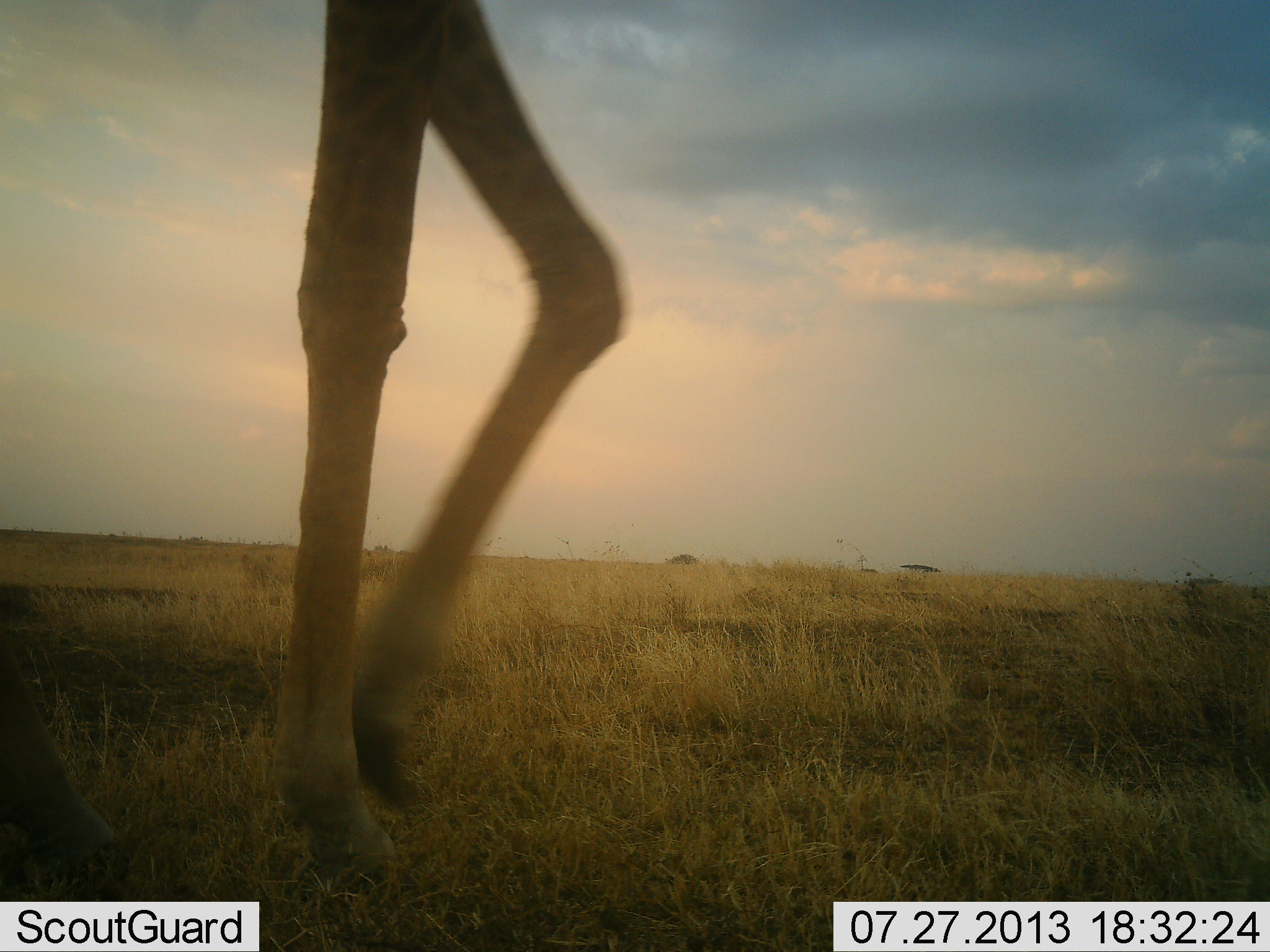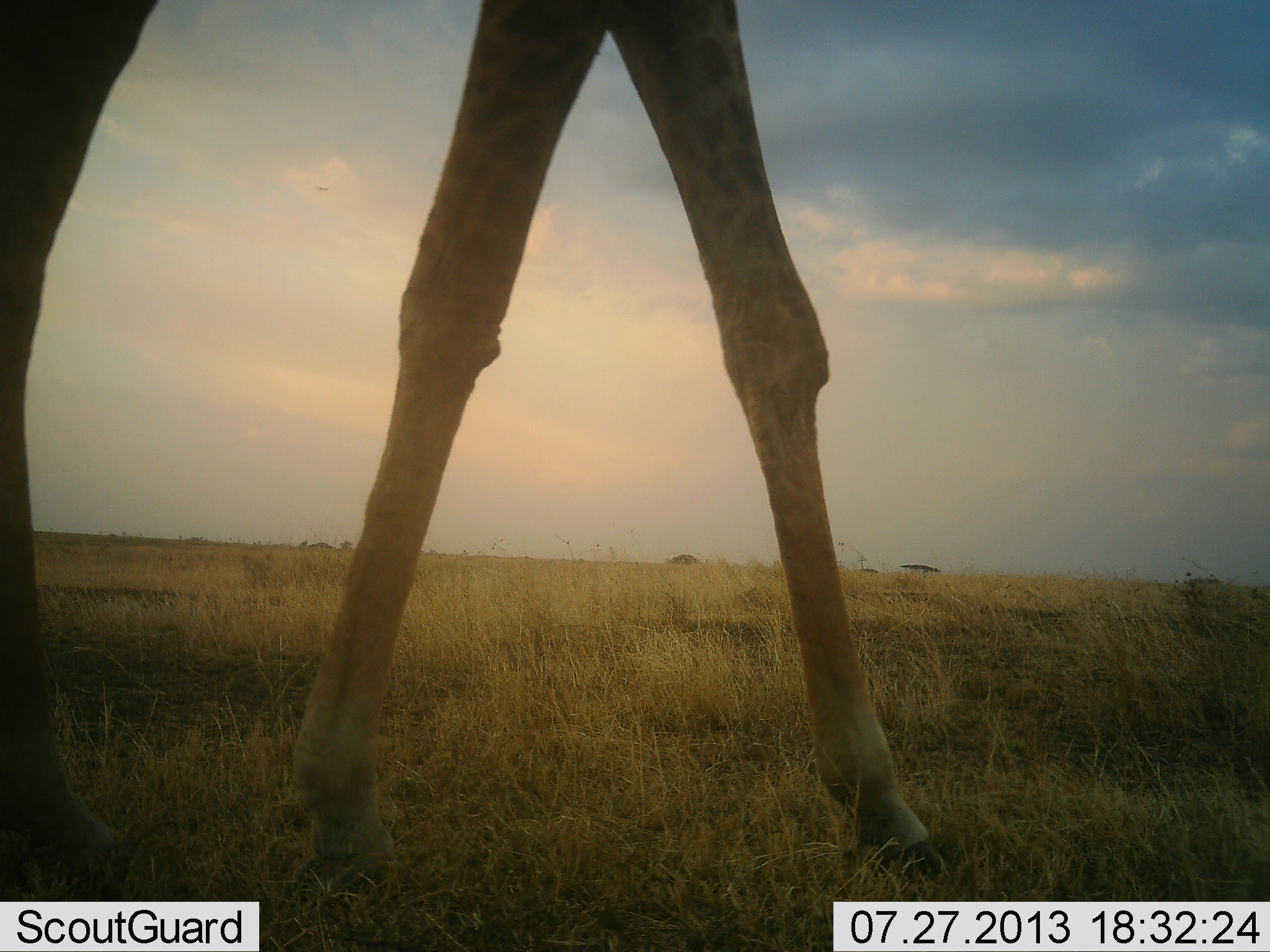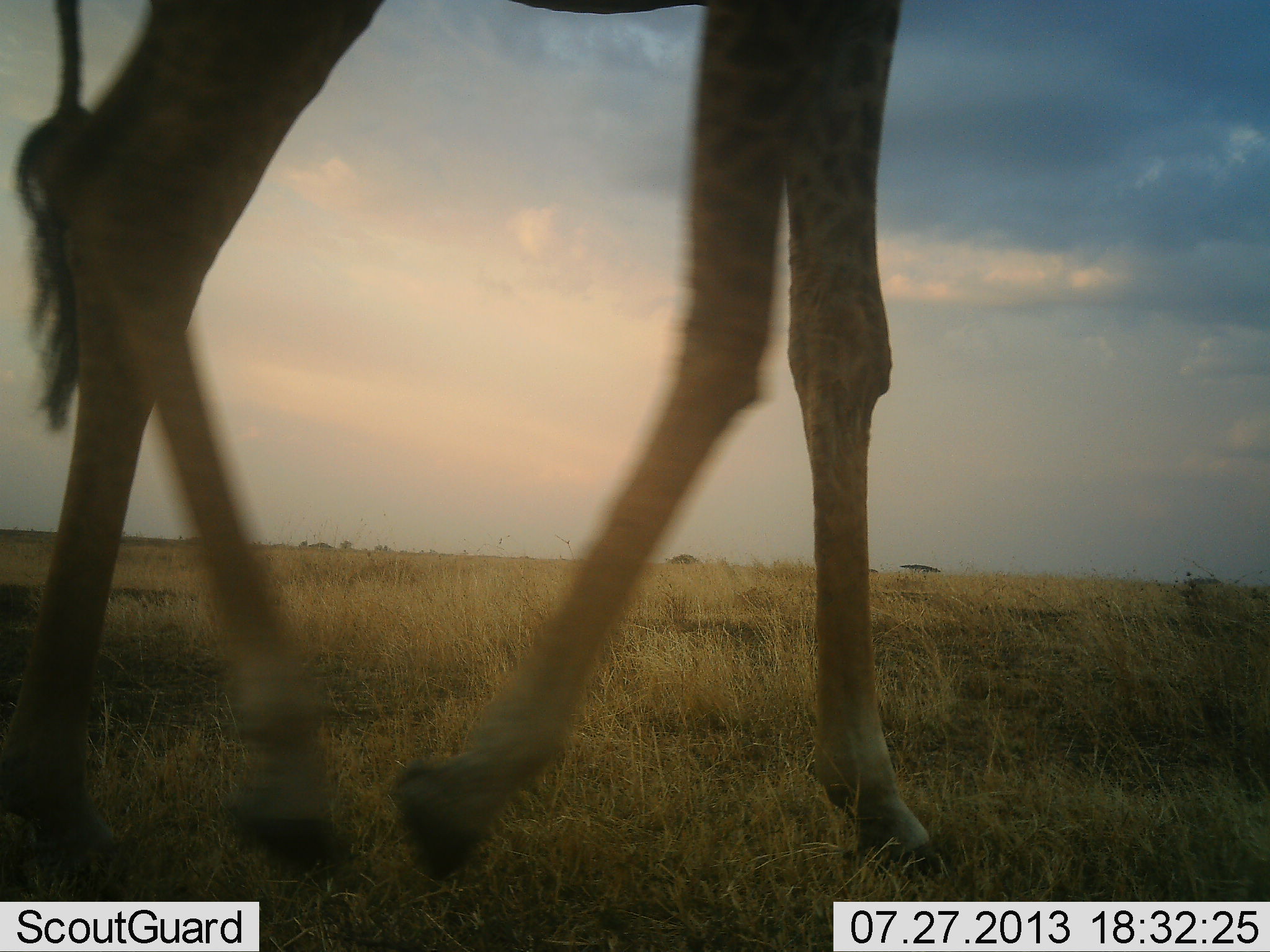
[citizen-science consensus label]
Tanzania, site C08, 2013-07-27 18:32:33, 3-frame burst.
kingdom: Animalia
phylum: Chordata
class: Mammalia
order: Artiodactyla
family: Giraffidae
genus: Giraffa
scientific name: Giraffa camelopardalis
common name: giraffe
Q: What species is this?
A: Giraffe (Giraffa camelopardalis).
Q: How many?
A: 1.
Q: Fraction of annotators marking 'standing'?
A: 0%.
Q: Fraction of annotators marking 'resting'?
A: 0%.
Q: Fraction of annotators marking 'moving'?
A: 100%.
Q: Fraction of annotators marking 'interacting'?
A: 0%.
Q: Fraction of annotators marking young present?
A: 0%.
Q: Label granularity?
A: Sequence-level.